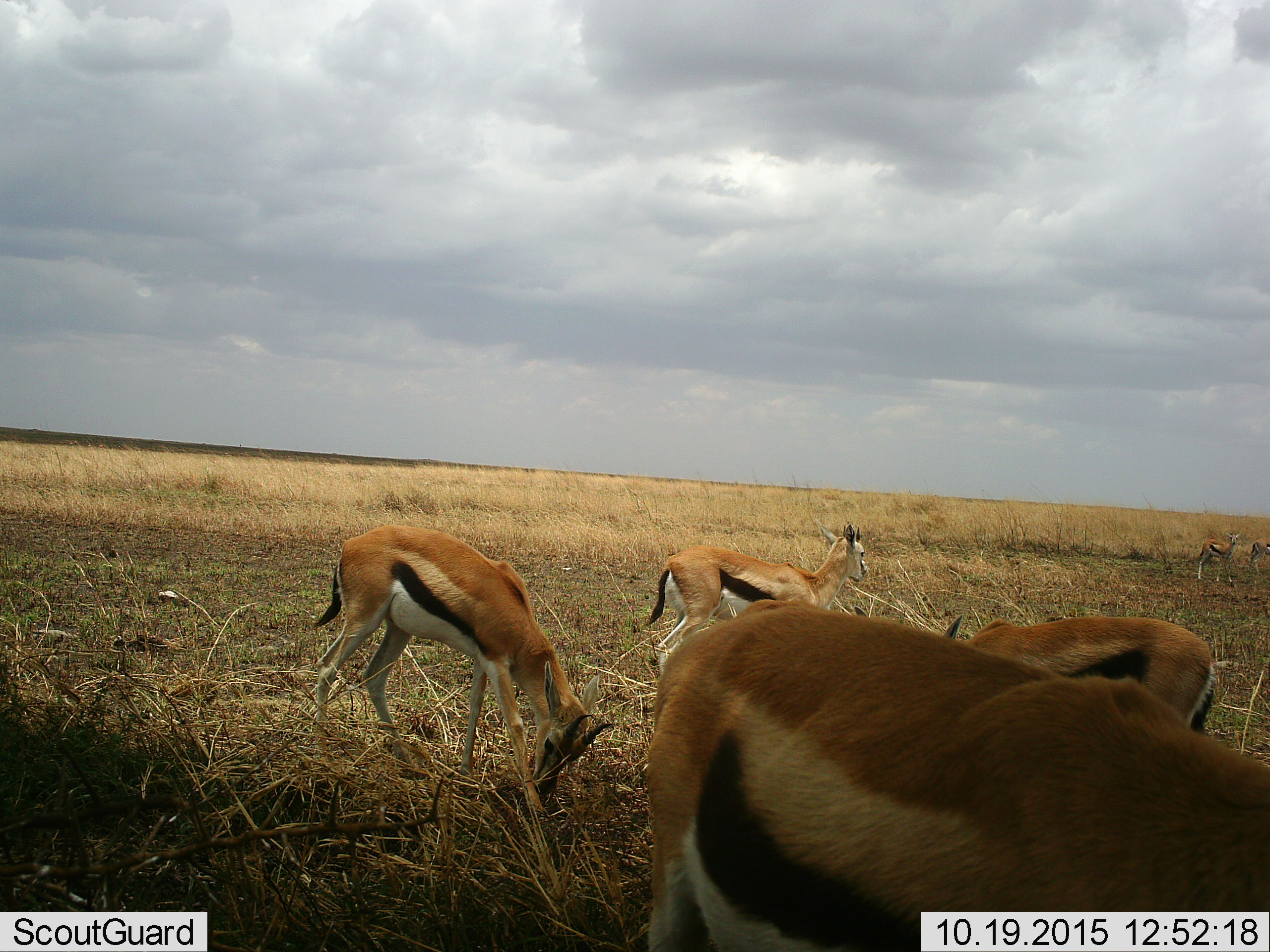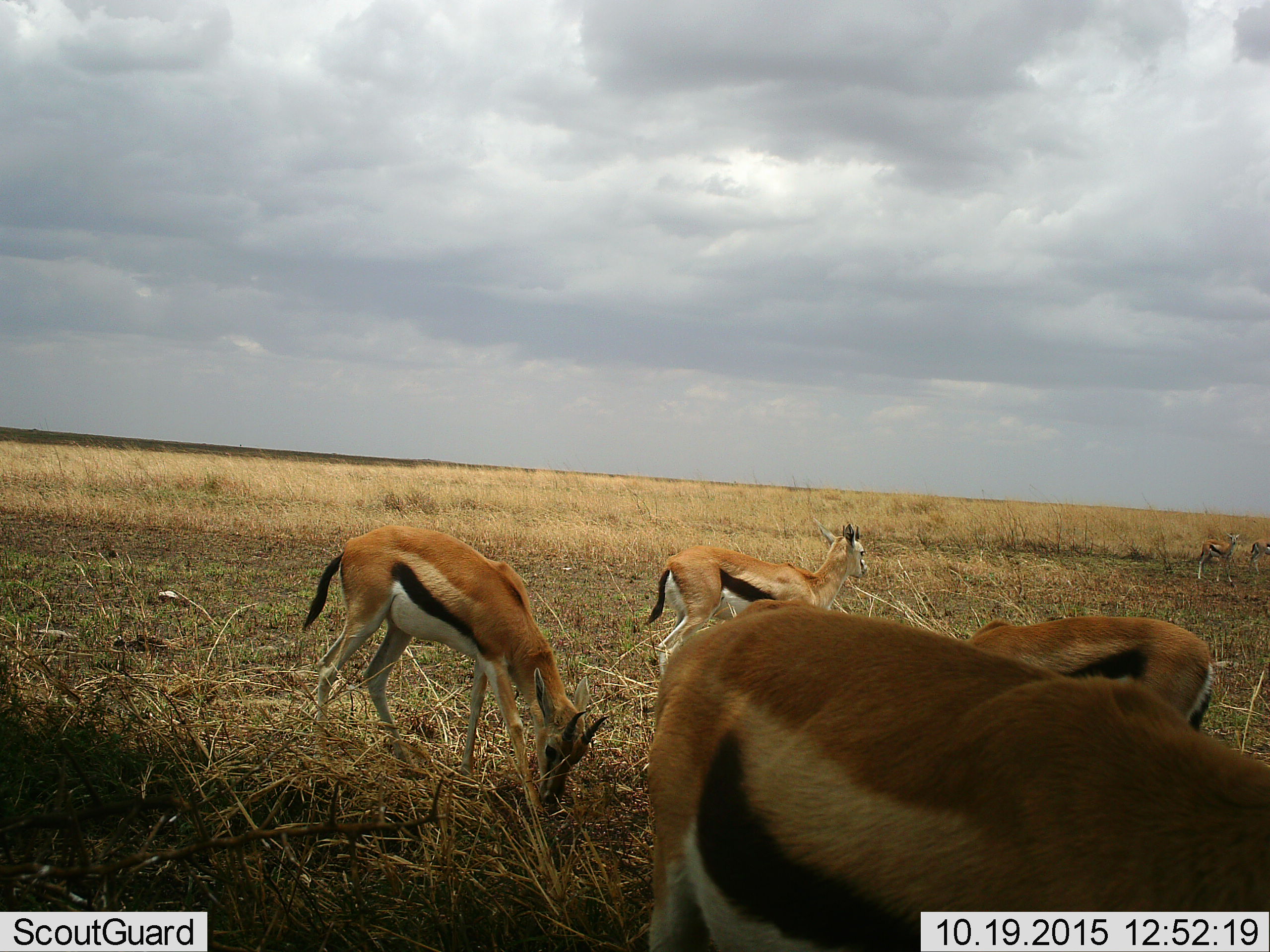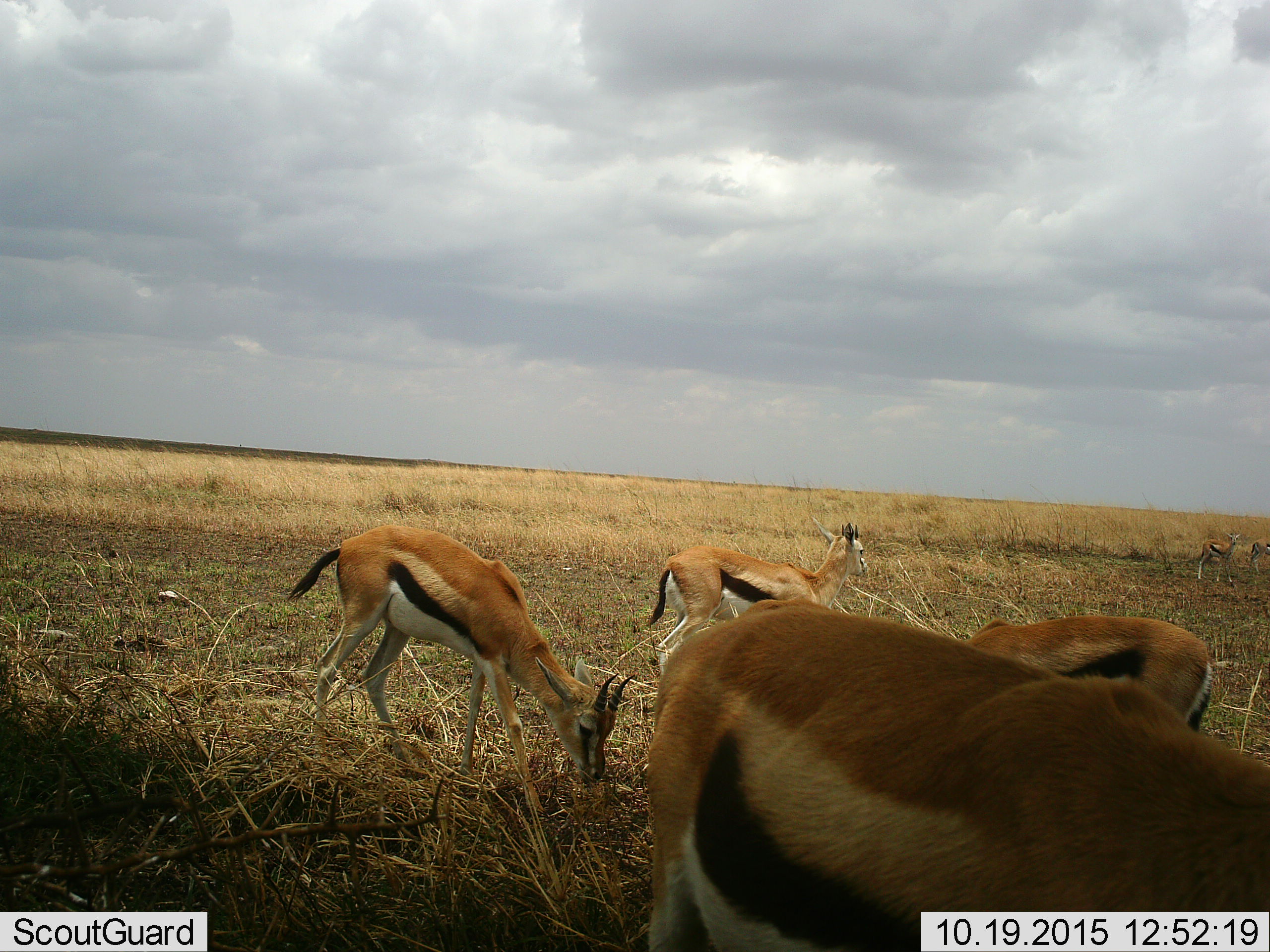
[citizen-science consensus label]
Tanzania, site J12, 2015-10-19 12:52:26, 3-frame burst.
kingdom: Animalia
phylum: Chordata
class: Mammalia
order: Artiodactyla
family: Bovidae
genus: Eudorcas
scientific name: Eudorcas thomsonii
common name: thomson's gazelle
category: gazellethomsons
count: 5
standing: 80%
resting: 0%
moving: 10%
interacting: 0%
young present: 10%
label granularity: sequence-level